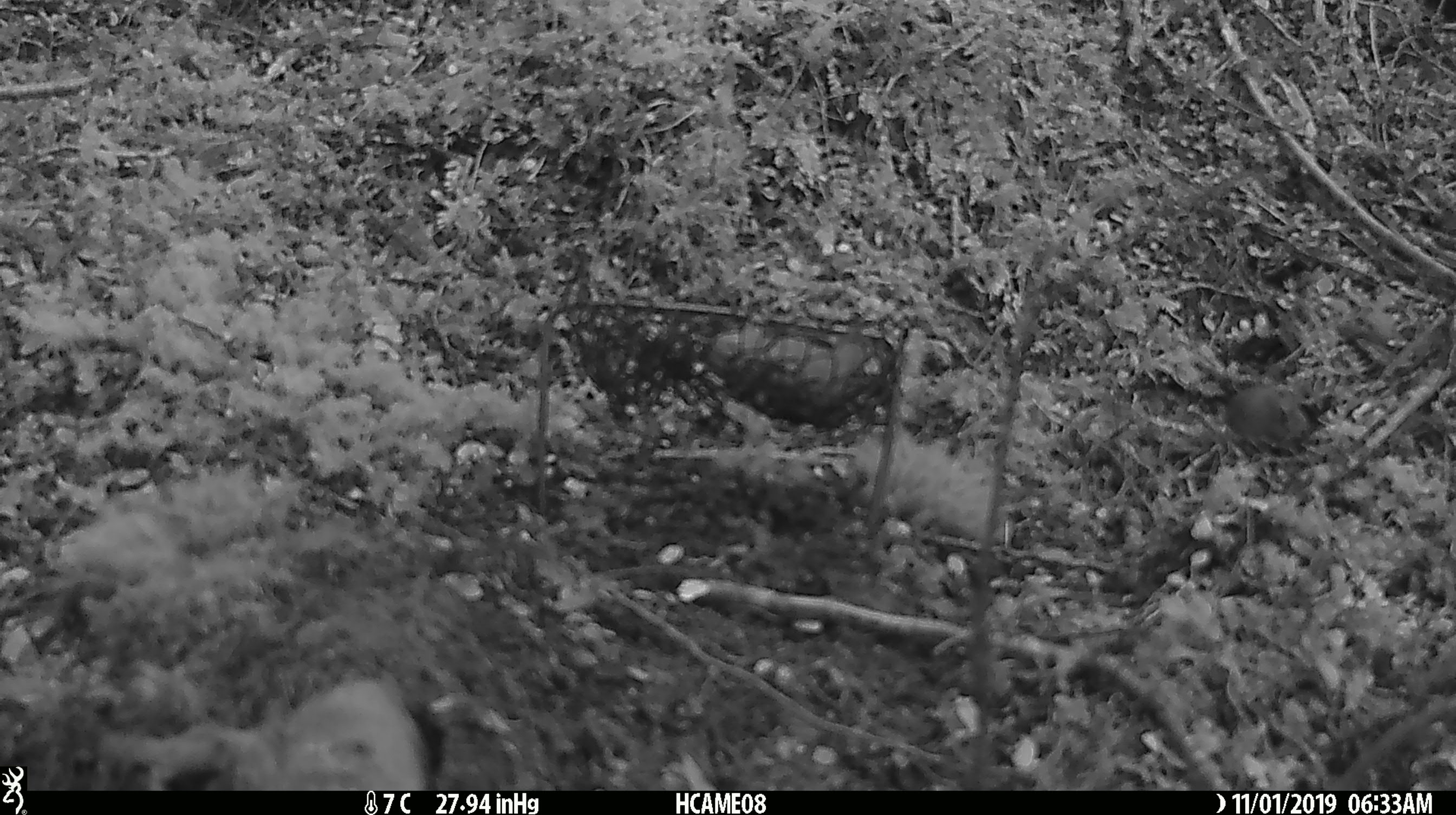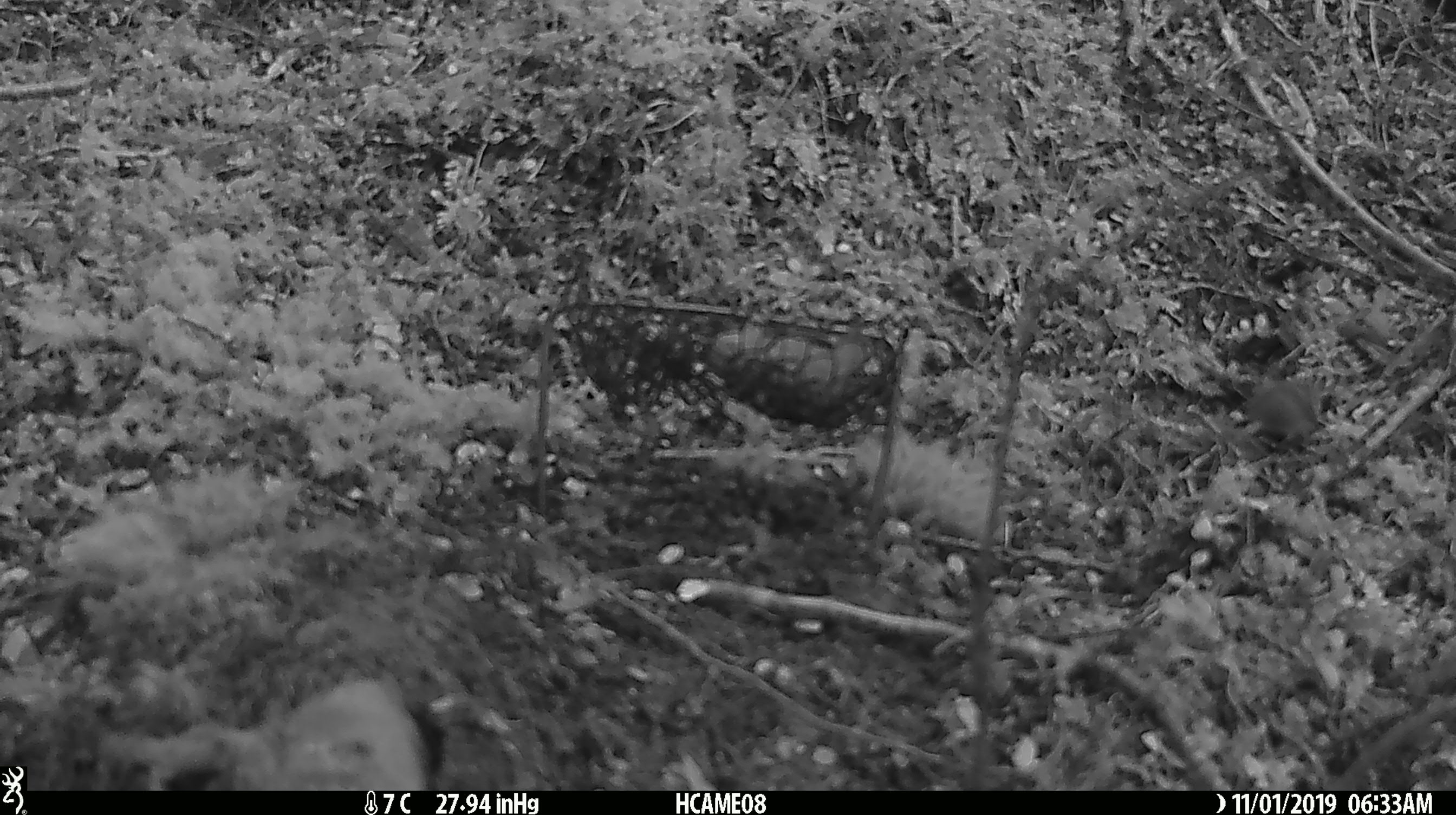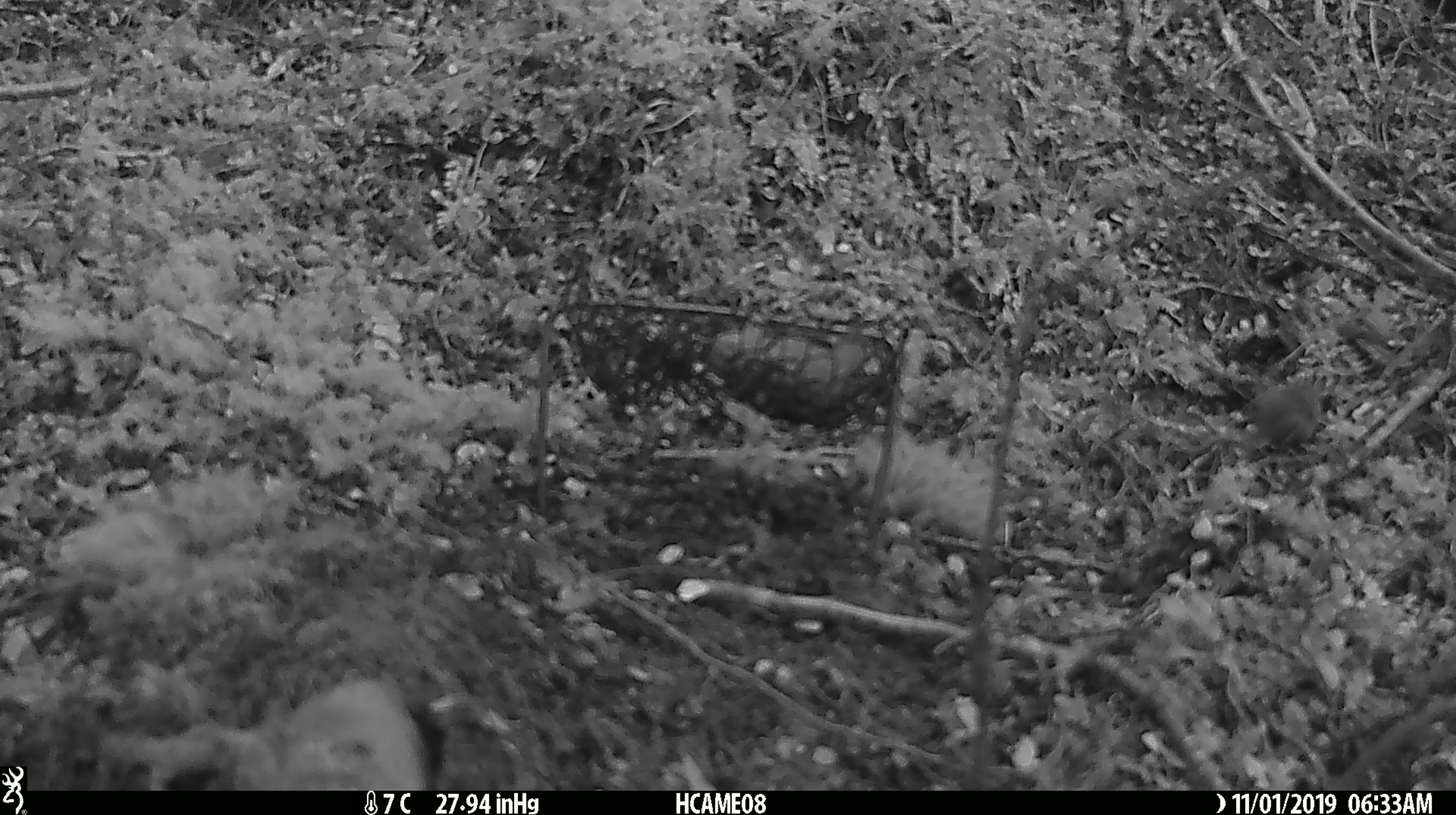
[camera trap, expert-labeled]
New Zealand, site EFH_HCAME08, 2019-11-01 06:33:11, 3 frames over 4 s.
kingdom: Animalia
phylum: Chordata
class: Mammalia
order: Rodentia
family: Muridae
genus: Mus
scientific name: Mus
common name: mouse